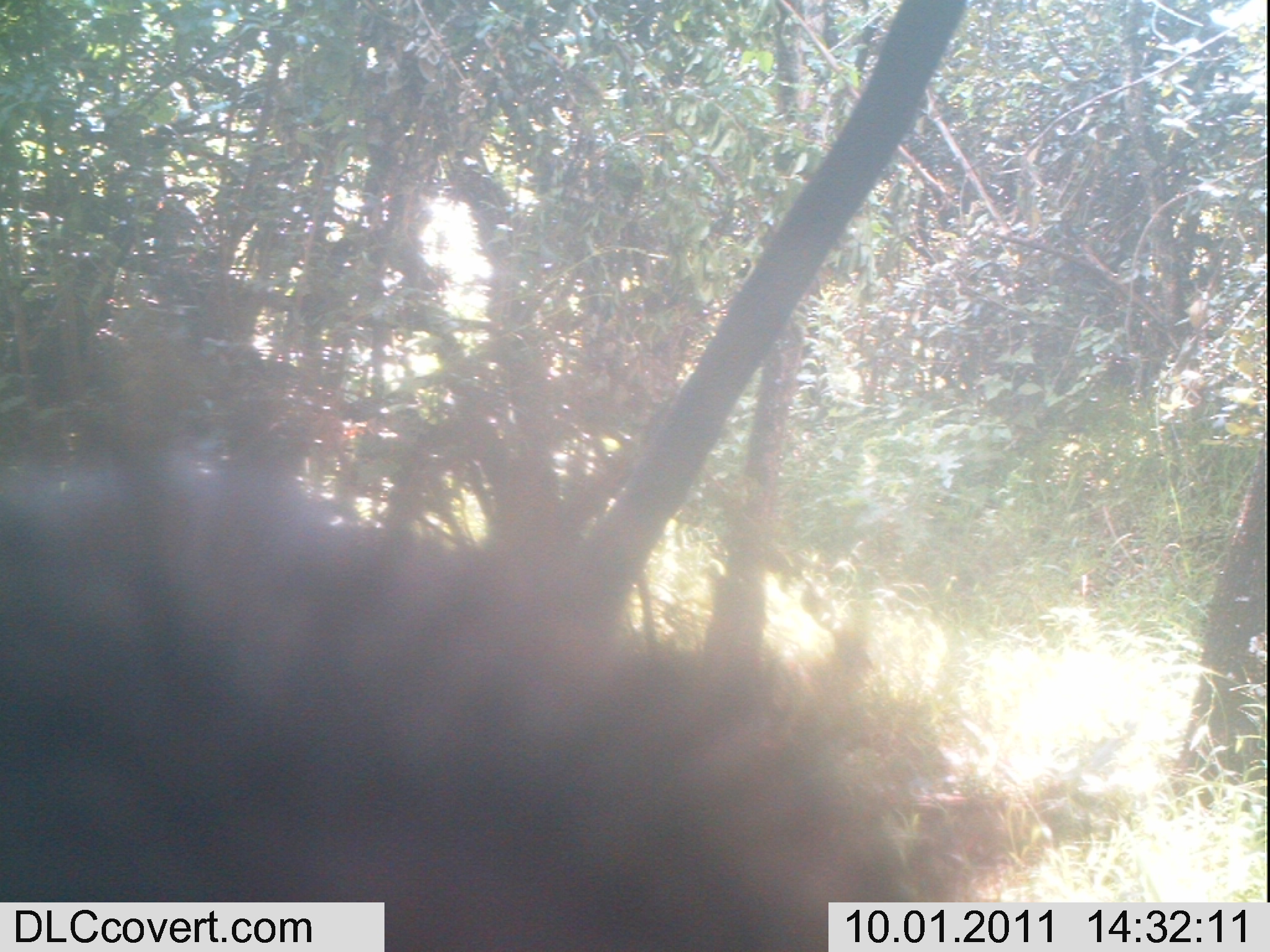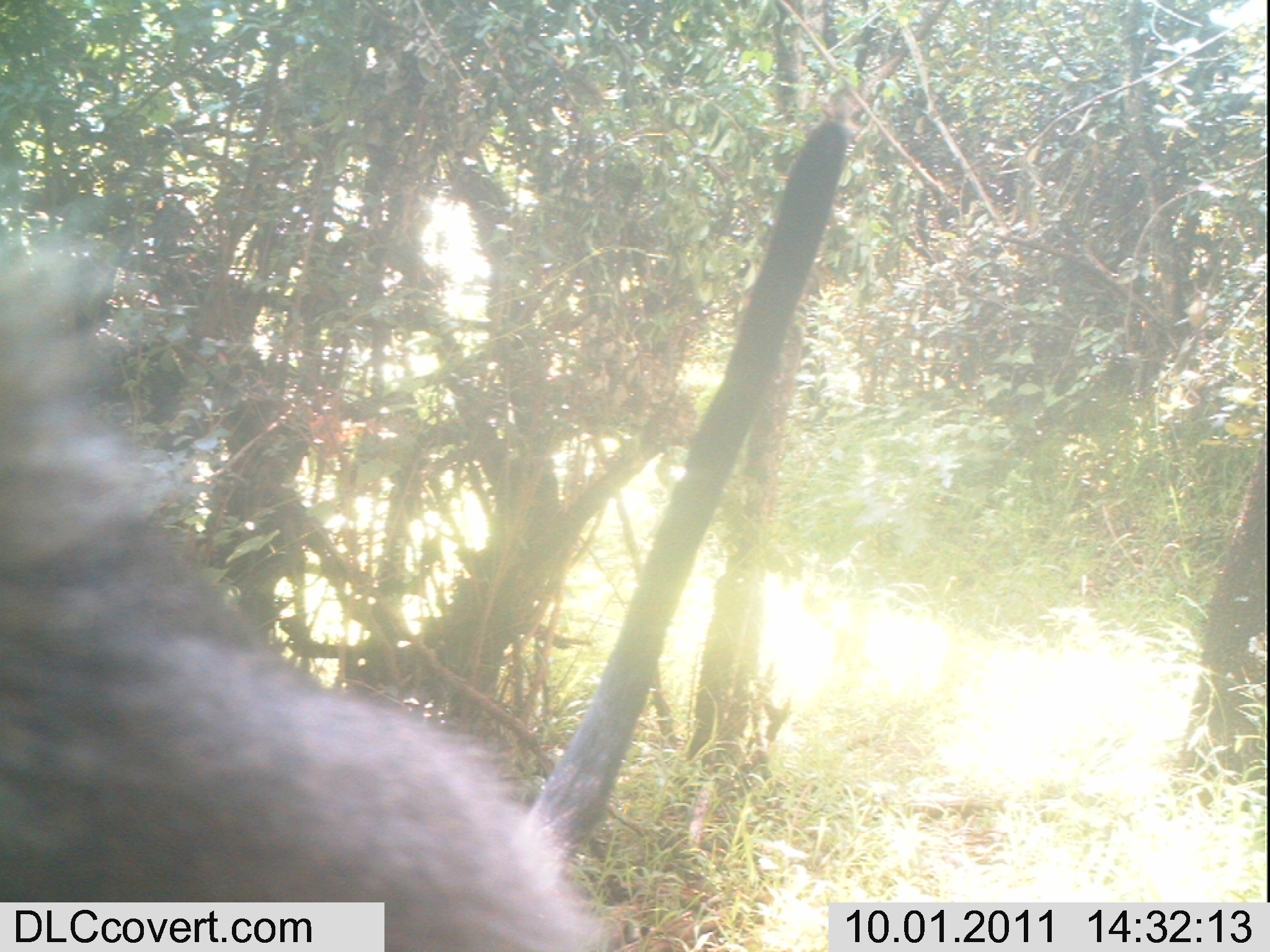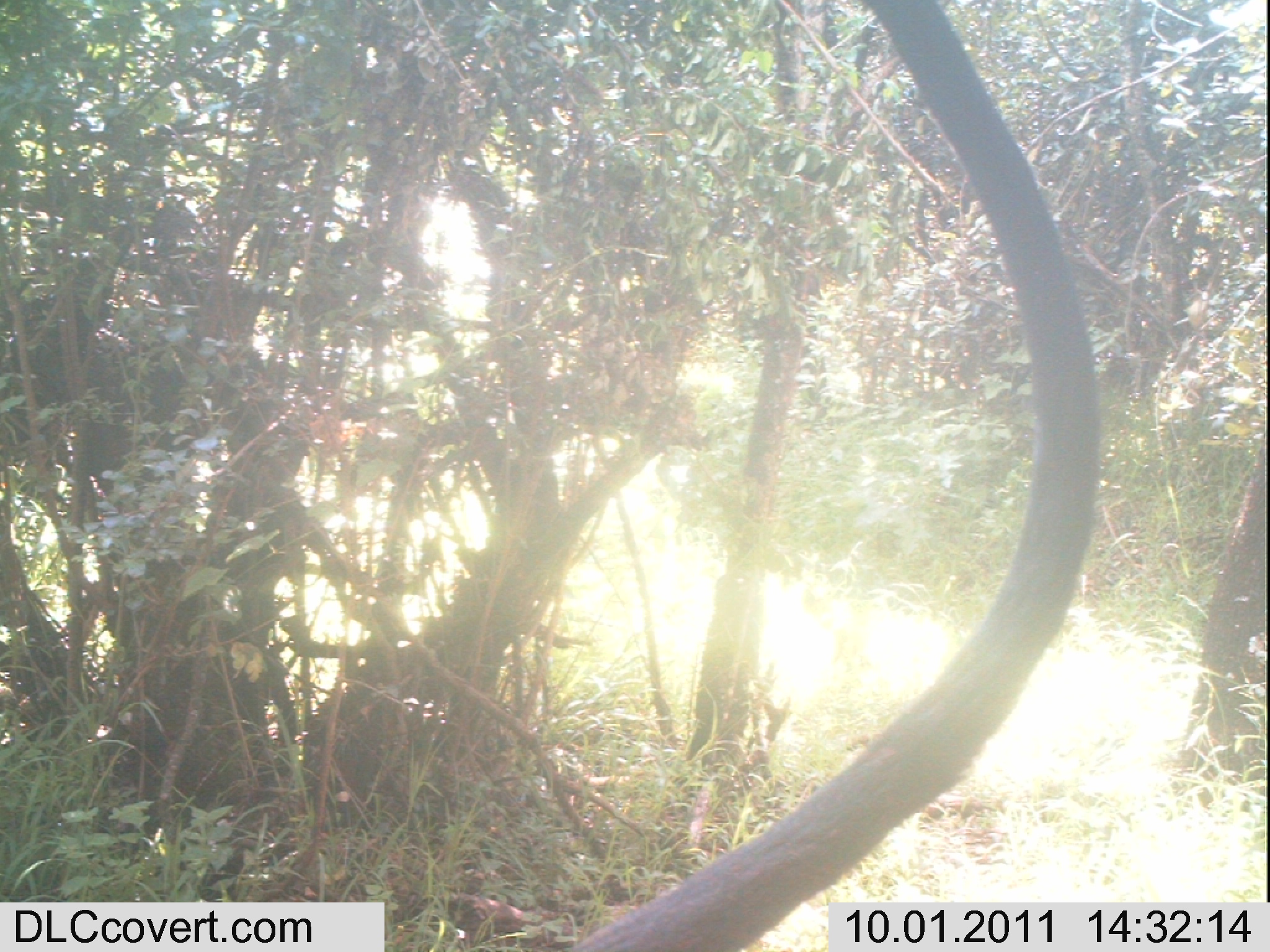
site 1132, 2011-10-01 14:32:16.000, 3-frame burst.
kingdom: Animalia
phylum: Chordata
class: Mammalia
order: Artiodactyla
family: Bovidae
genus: Capra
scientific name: Capra aegagrus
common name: wild goat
Capra aegagrus (wild goat), count 1.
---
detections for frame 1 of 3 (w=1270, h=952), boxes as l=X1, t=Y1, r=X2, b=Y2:
capra aegagrus: l=1, t=455, r=931, b=952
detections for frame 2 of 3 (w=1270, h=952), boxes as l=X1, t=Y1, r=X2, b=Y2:
capra aegagrus: l=1, t=169, r=609, b=952